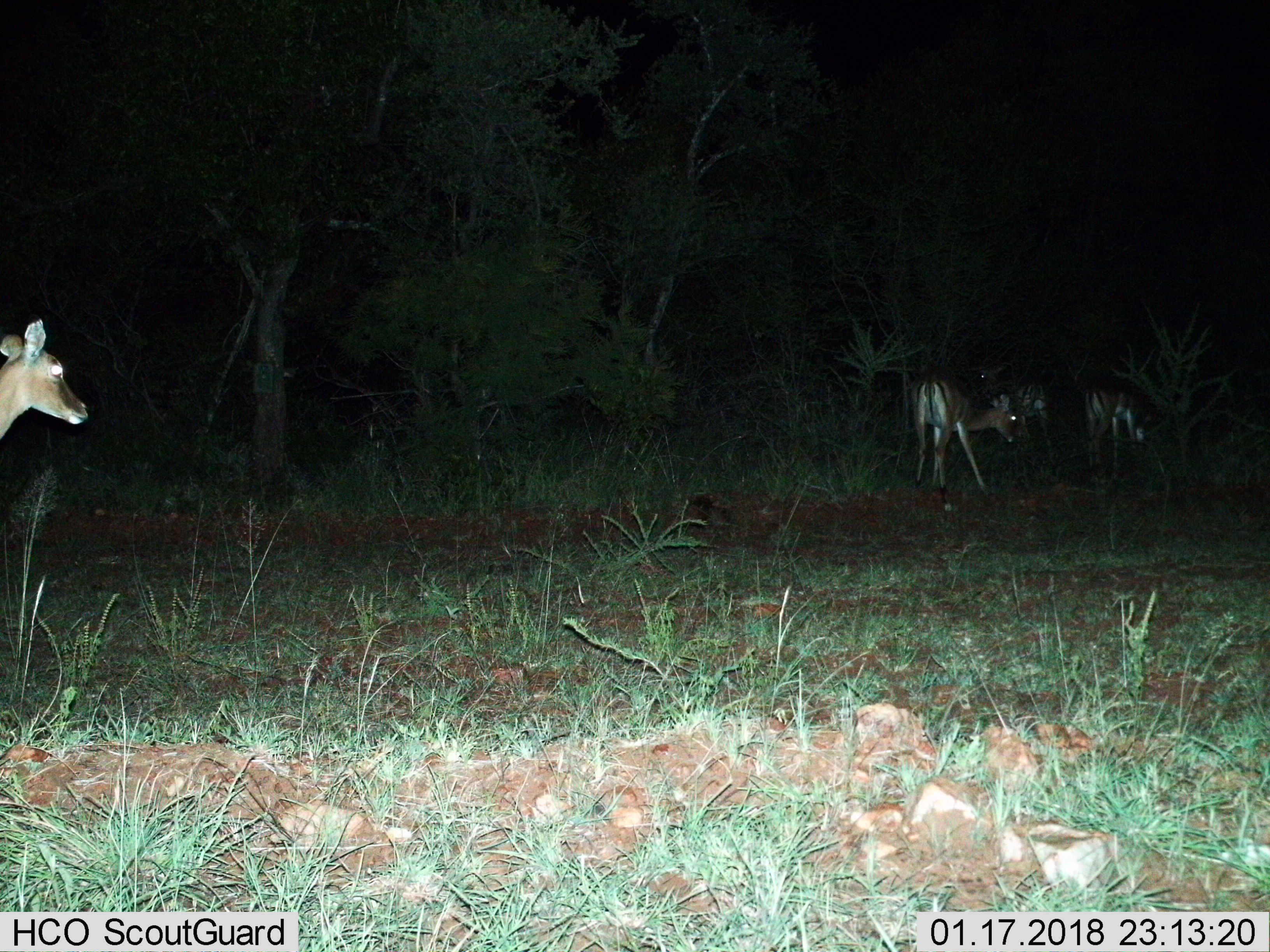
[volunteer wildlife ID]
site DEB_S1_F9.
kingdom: Animalia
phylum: Chordata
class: Mammalia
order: Artiodactyla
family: Bovidae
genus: Aepyceros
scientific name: Aepyceros melampus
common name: impala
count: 4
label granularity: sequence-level